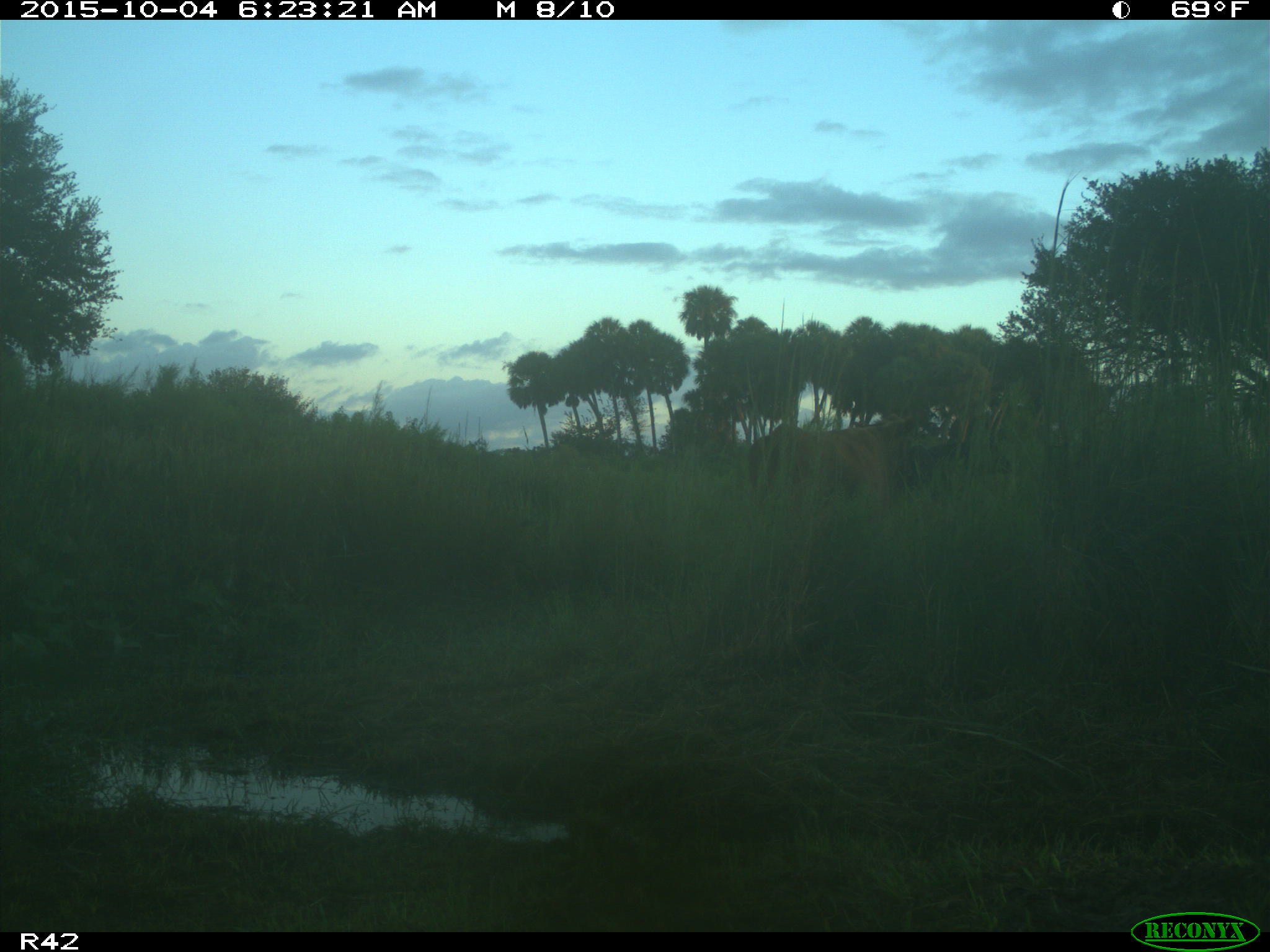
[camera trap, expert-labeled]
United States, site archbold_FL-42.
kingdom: Animalia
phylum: Chordata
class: Mammalia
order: Artiodactyla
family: Bovidae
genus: Bos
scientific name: Bos taurus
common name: domestic cow